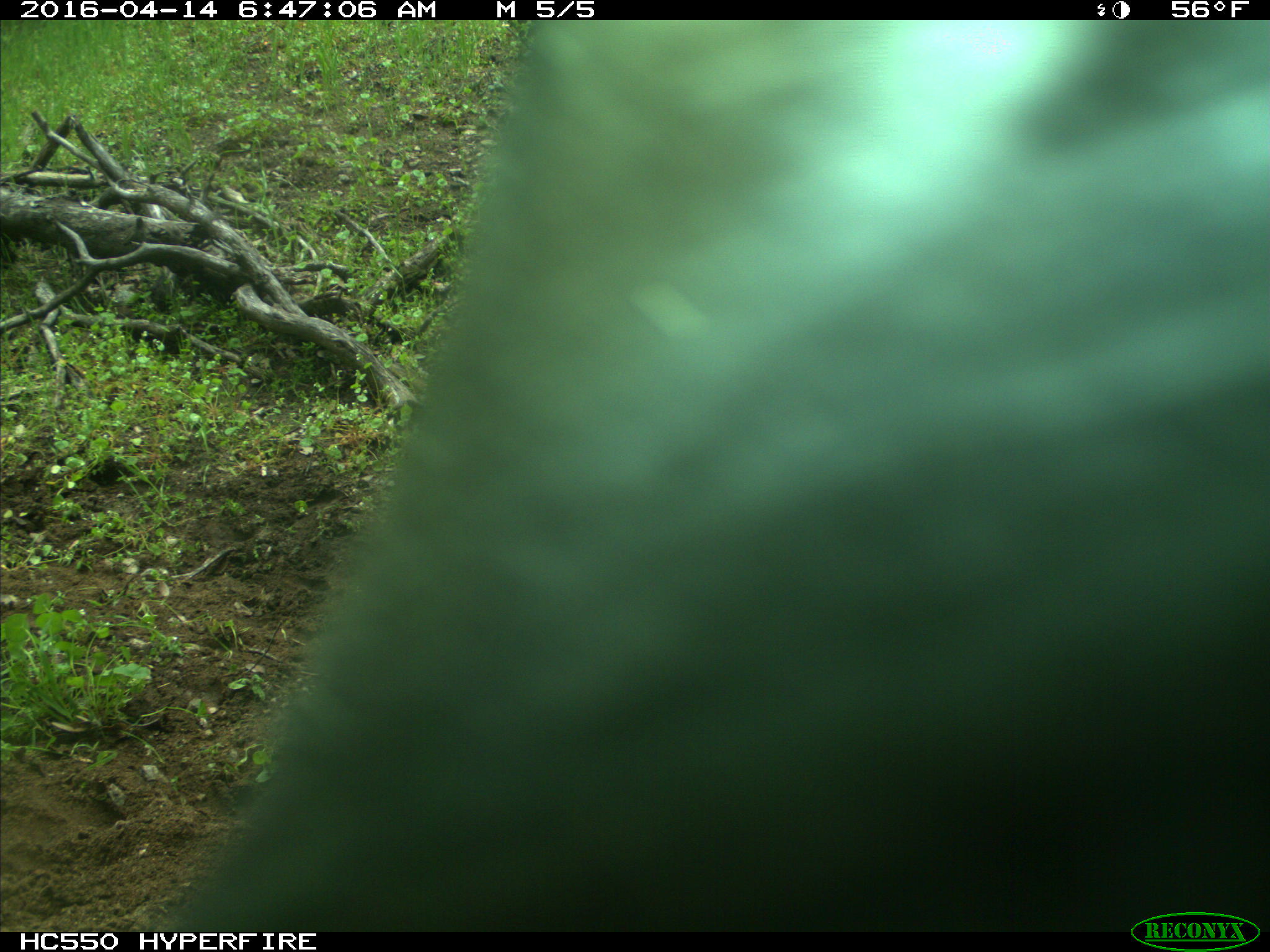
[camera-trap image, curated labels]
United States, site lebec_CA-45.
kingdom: Animalia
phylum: Chordata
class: Mammalia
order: Artiodactyla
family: Bovidae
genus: Bos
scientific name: Bos taurus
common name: domestic cow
Bos taurus (domestic cow).